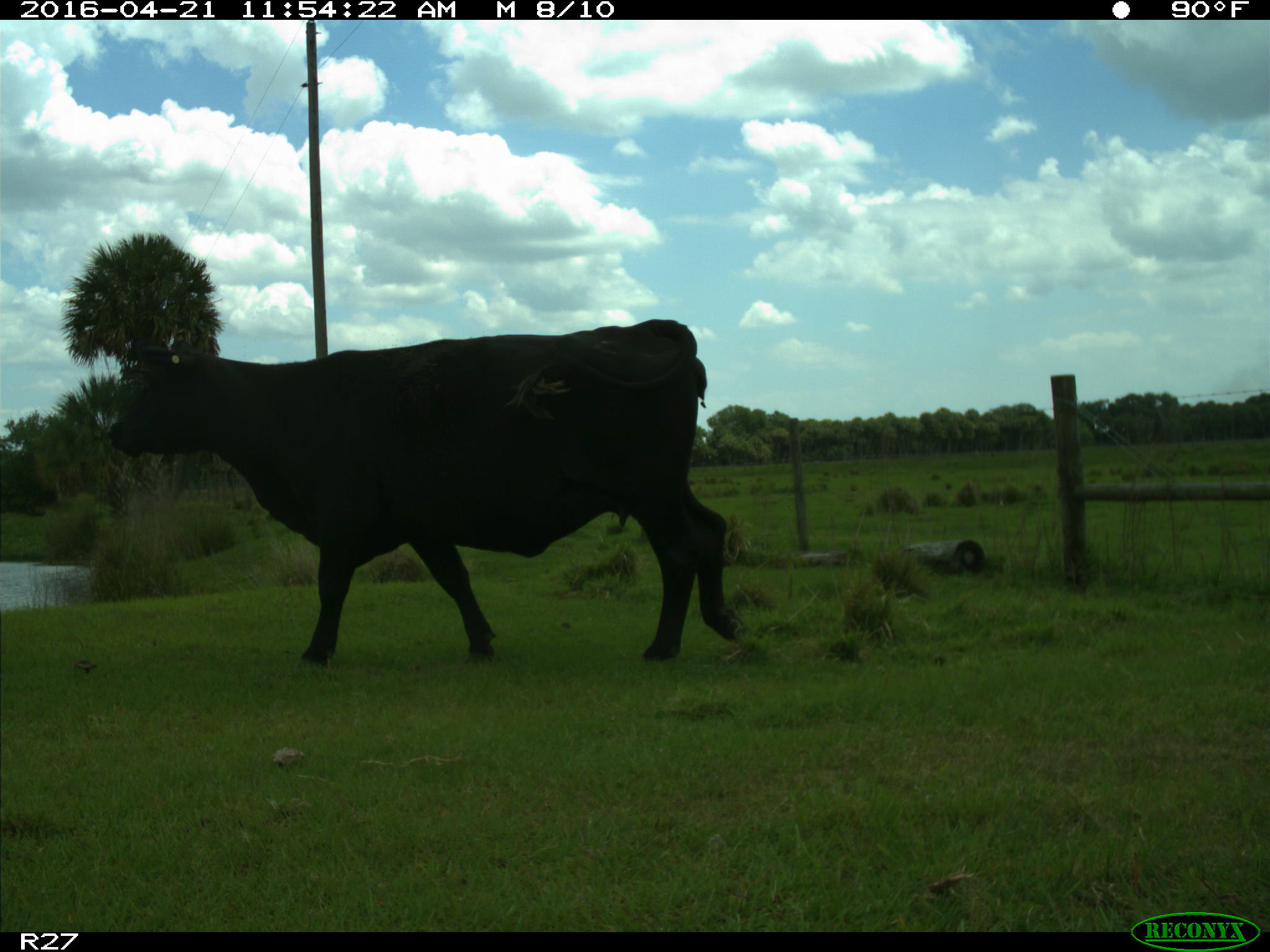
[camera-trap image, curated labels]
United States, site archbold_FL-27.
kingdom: Animalia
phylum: Chordata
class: Mammalia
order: Artiodactyla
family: Bovidae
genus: Bos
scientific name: Bos taurus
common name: domestic cow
Bos taurus (domestic cow).